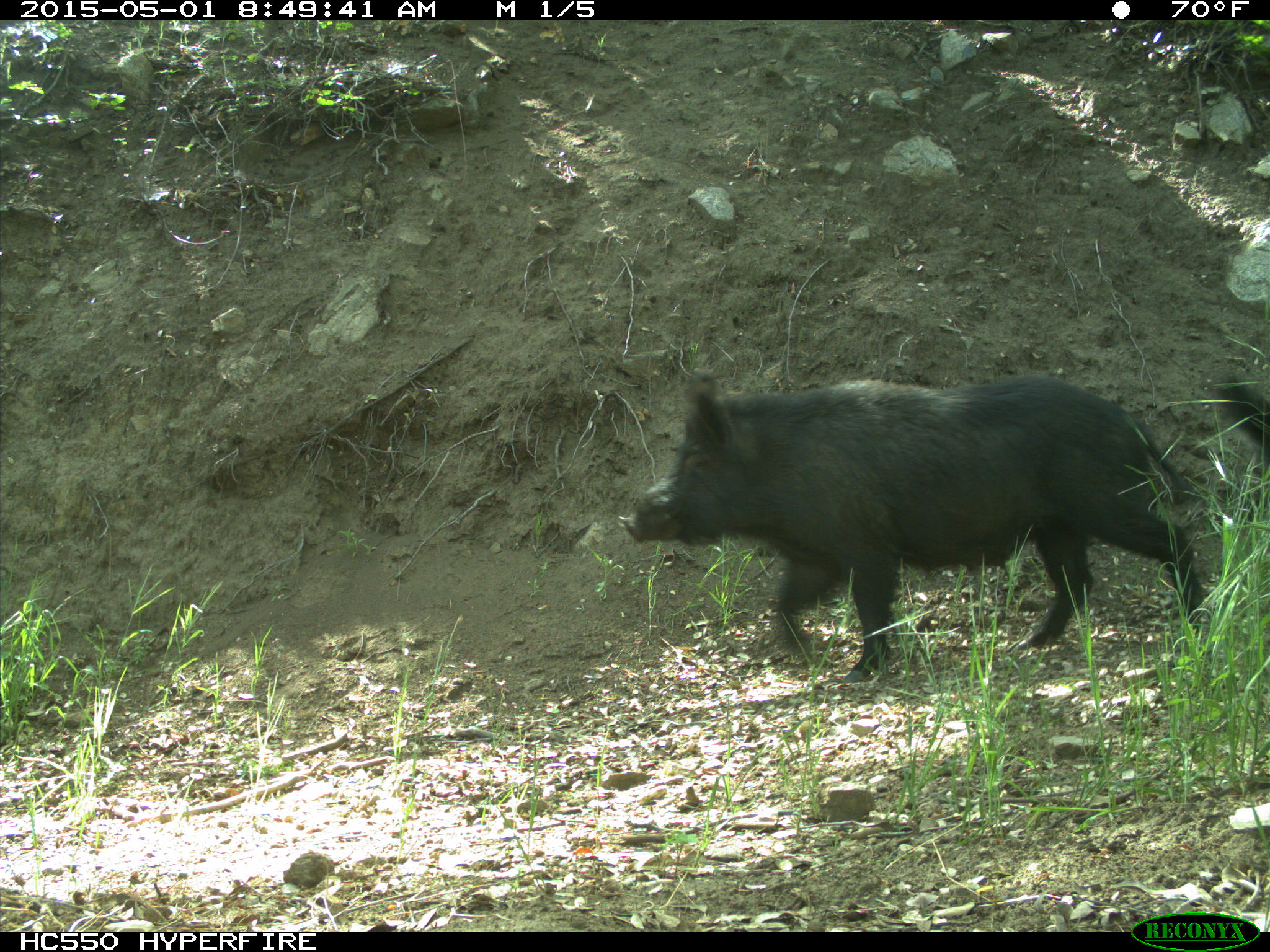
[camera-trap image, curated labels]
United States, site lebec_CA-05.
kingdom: Animalia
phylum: Chordata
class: Mammalia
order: Artiodactyla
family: Suidae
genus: Sus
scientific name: Sus scrofa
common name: wild boar